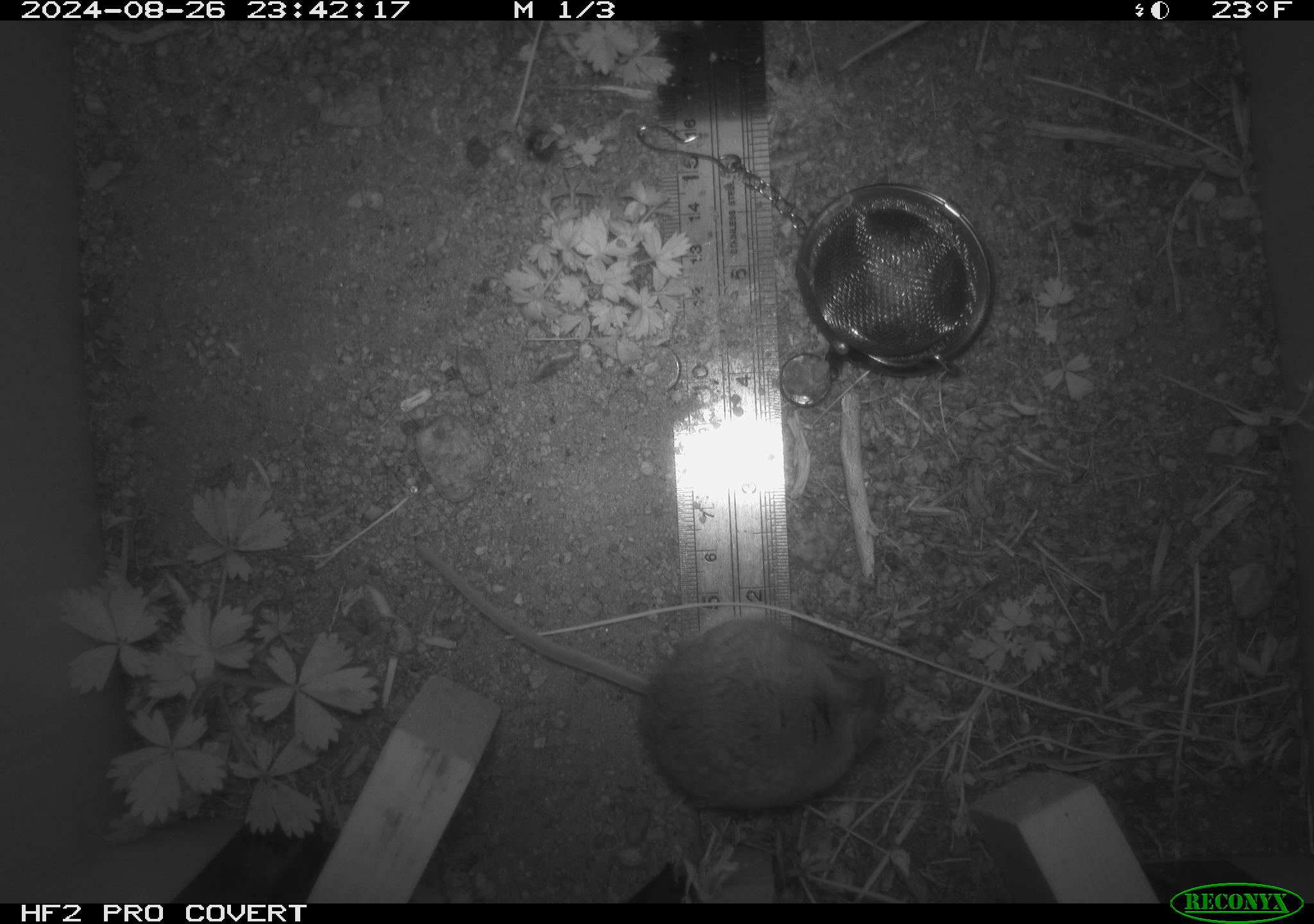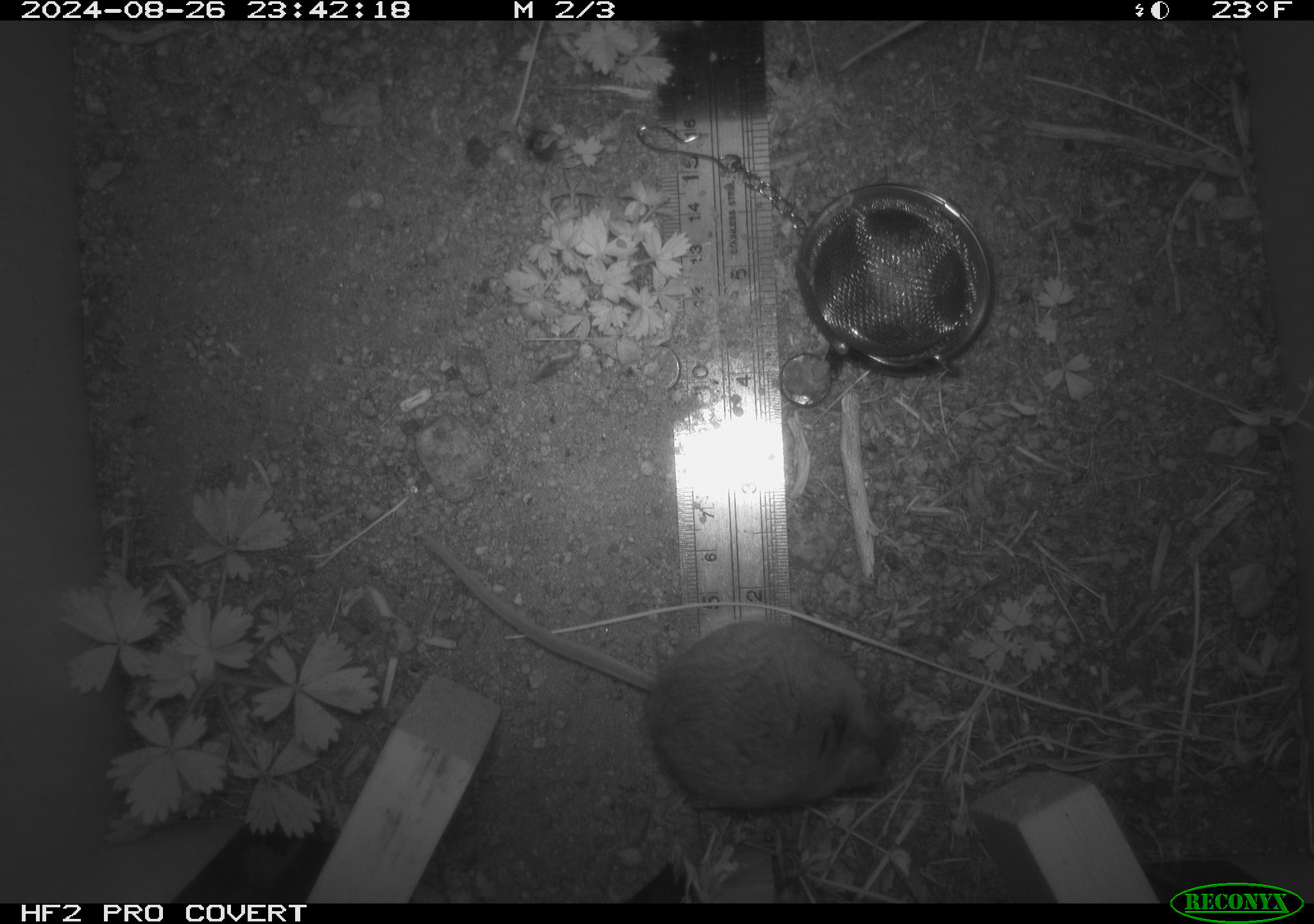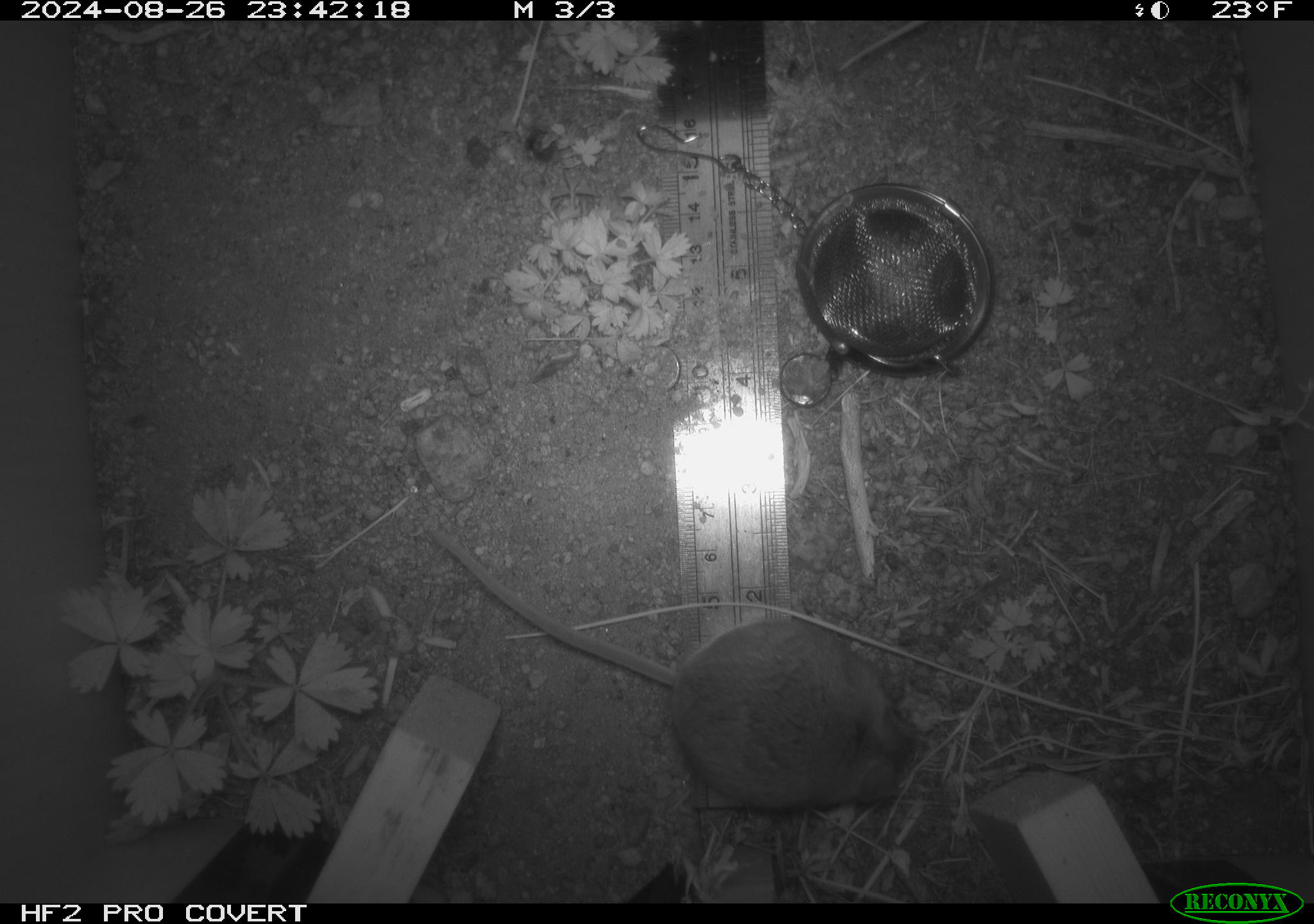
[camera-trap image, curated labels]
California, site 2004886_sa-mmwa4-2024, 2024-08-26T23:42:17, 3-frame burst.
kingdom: Animalia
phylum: Chordata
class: Mammalia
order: Rodentia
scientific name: Rodentia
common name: mouse species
Mouse species (Rodentia).